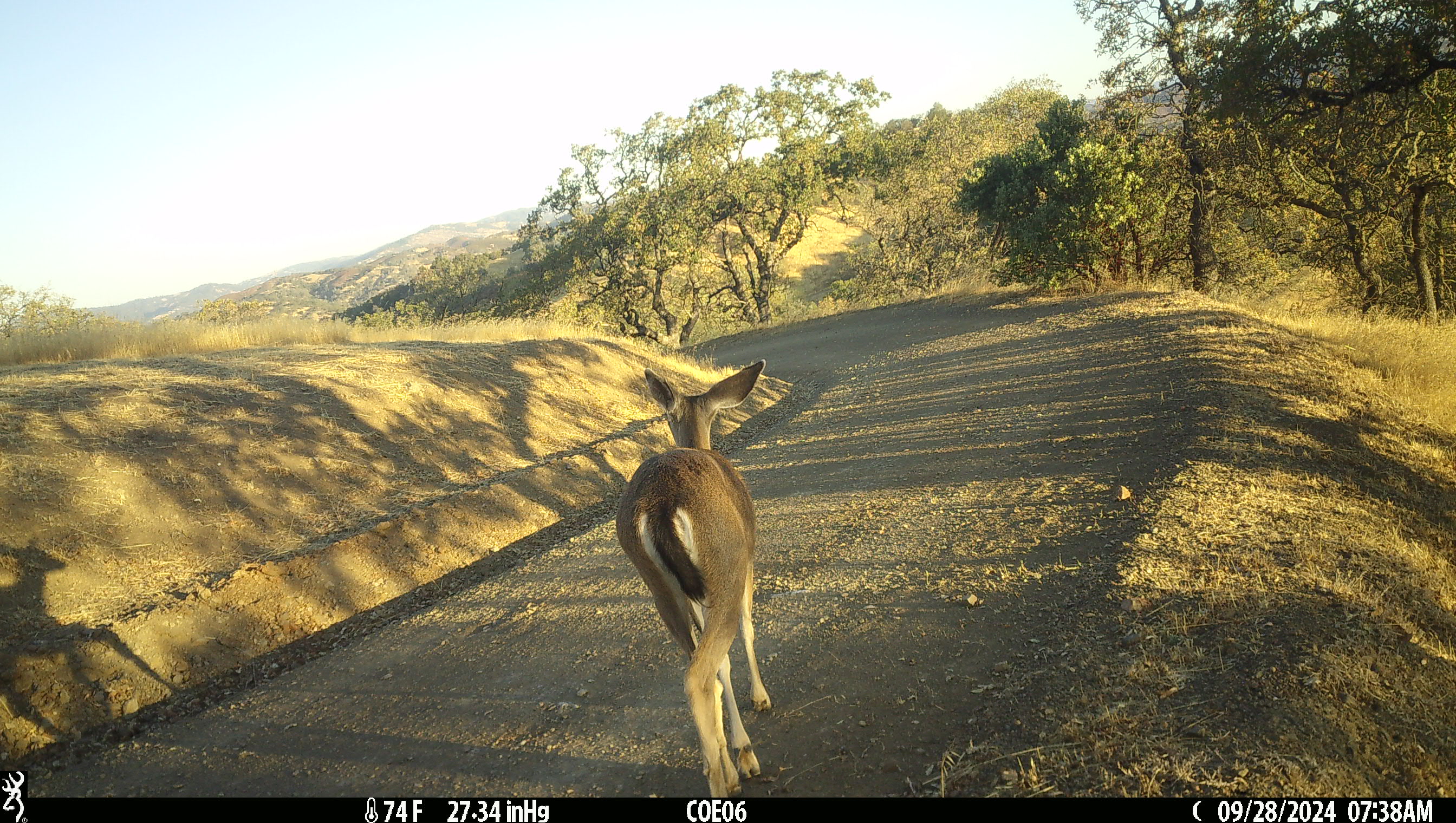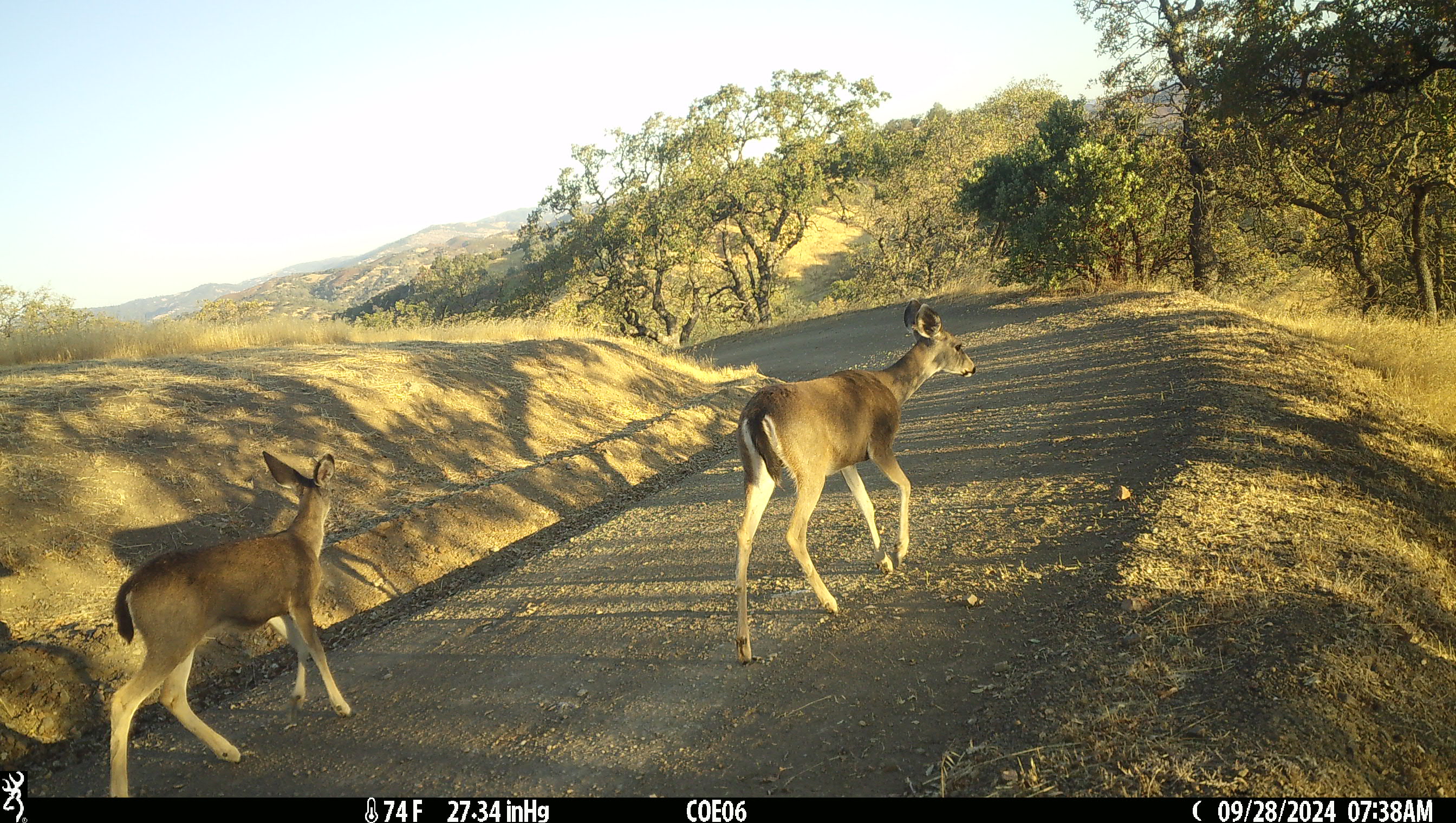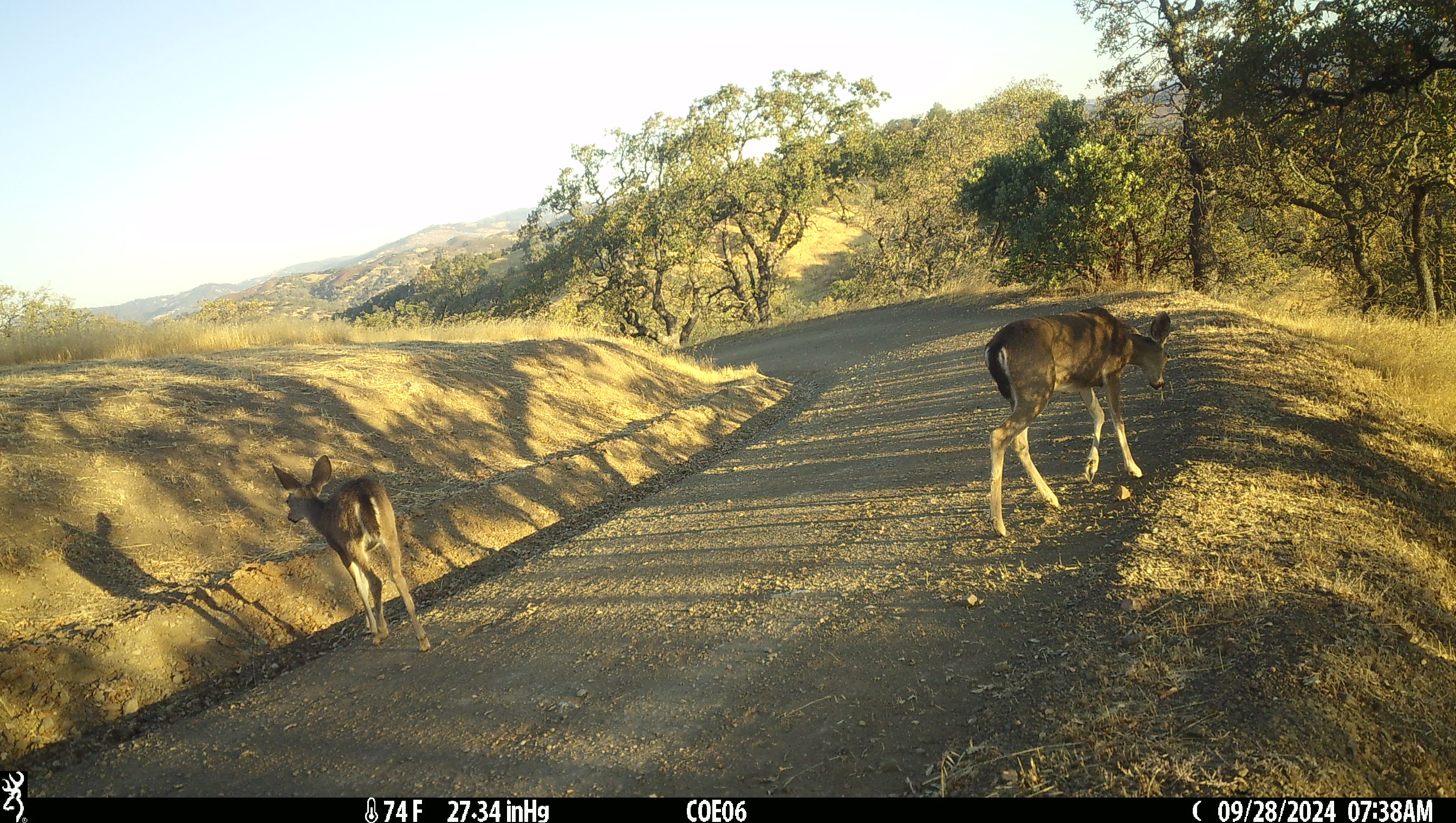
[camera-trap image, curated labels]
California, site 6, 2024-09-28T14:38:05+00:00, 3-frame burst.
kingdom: Animalia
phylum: Chordata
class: Mammalia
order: Artiodactyla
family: Cervidae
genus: Odocoileus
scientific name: Odocoileus hemionus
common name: mule deer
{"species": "mule deer (Odocoileus hemionus)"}